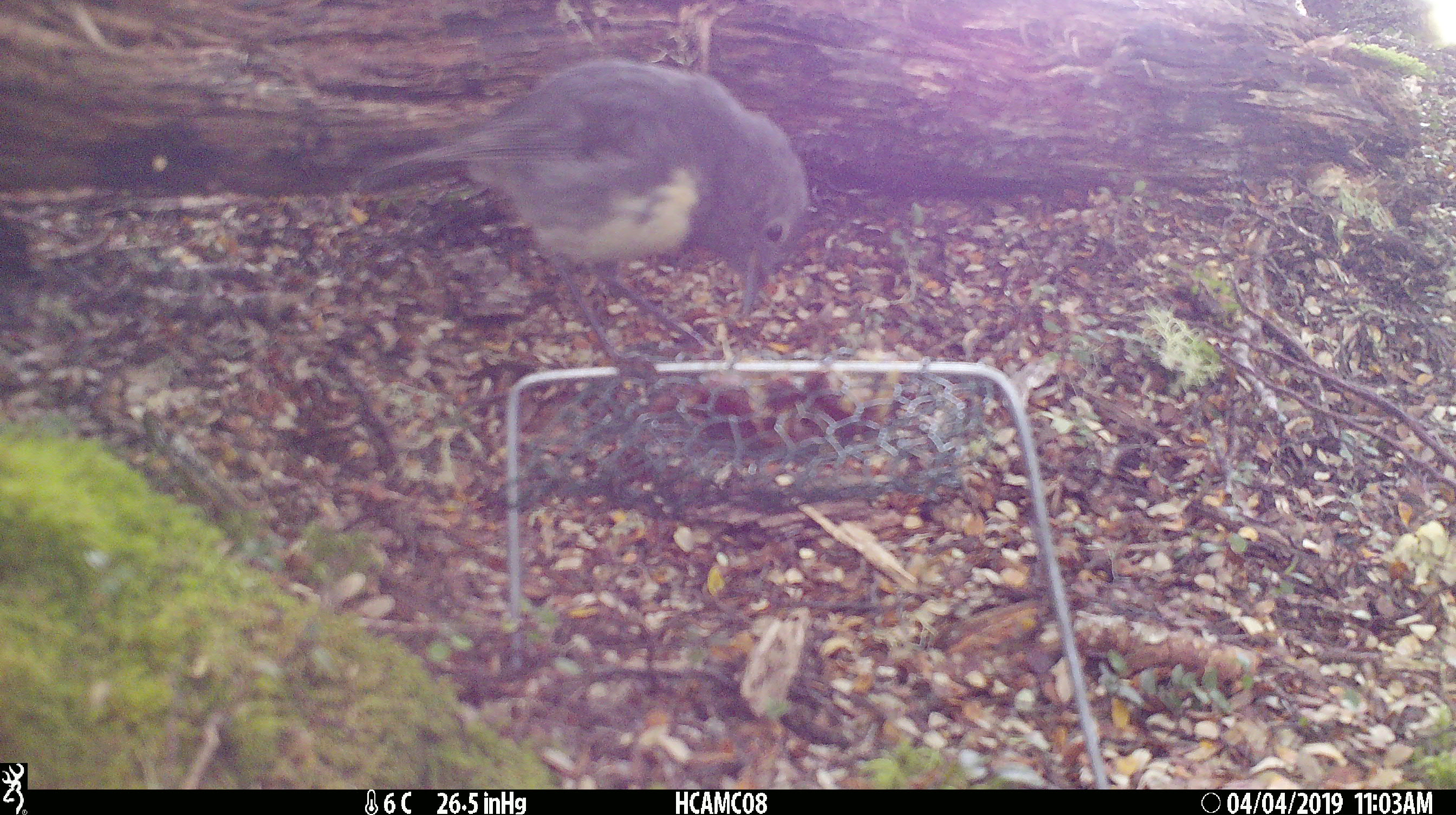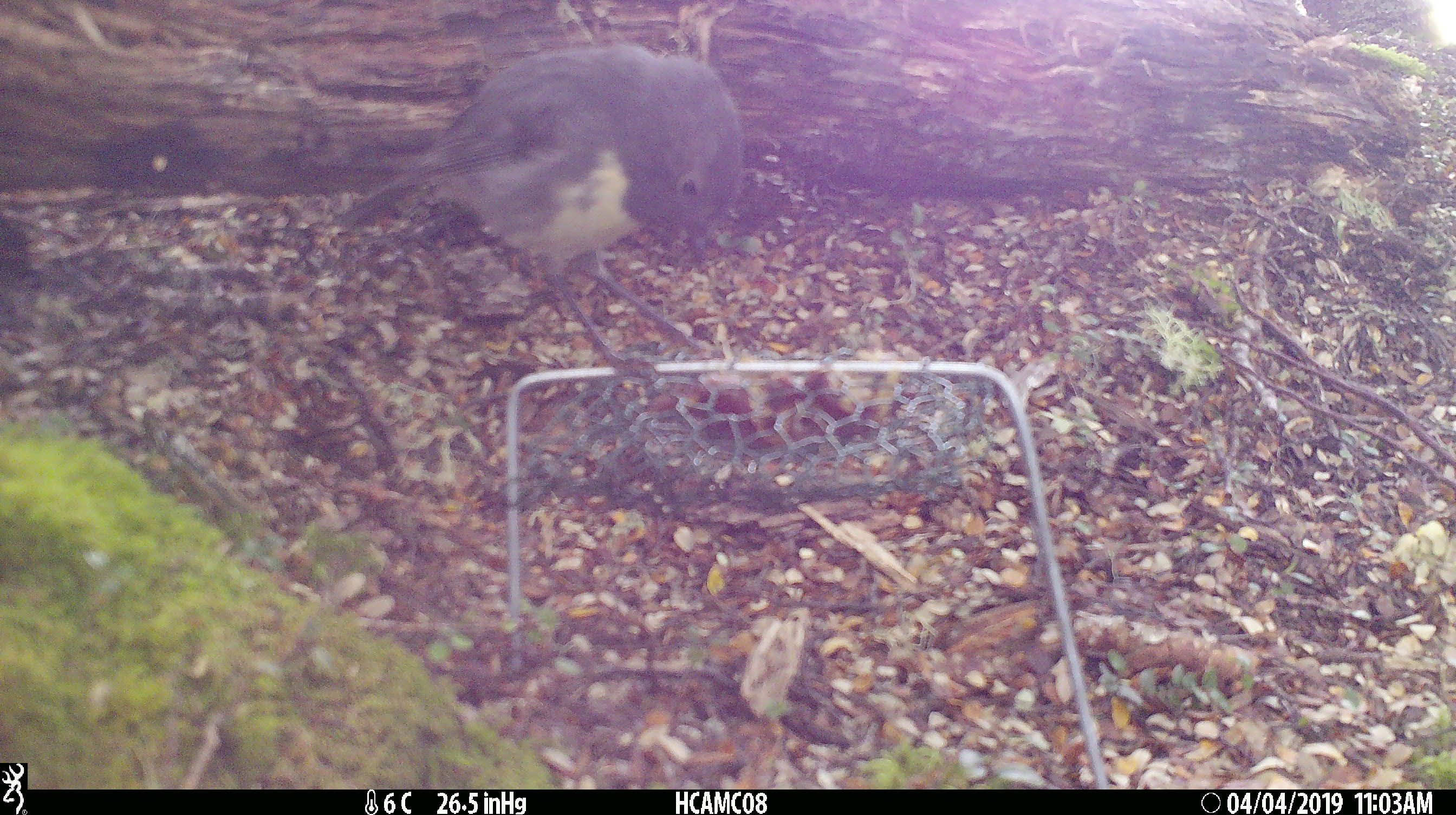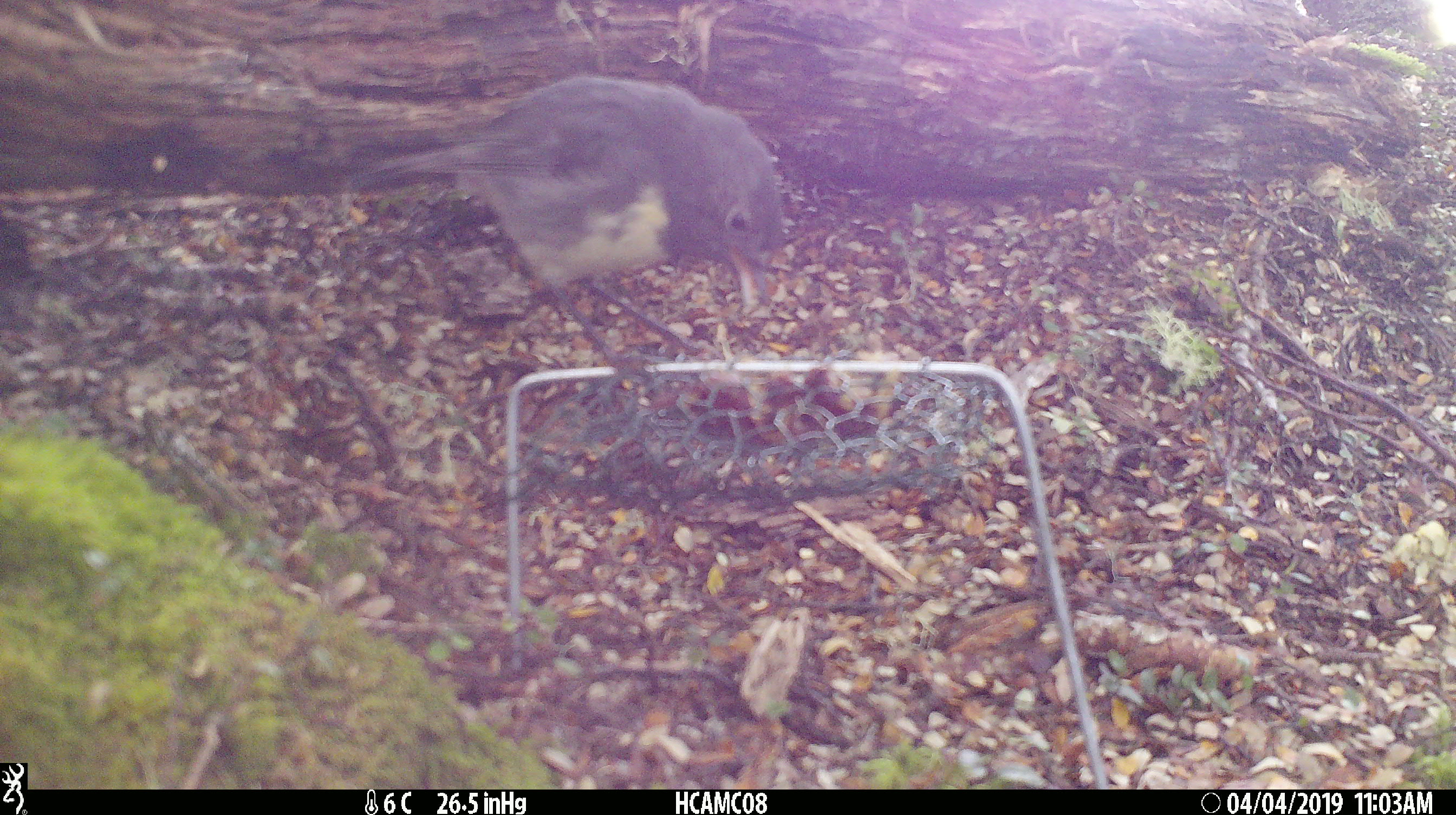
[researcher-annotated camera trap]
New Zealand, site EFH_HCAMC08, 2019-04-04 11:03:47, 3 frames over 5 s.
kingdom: Animalia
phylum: Chordata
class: Aves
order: Passeriformes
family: Petroicidae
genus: Petroica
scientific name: Petroica australis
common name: new zealand robin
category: robin